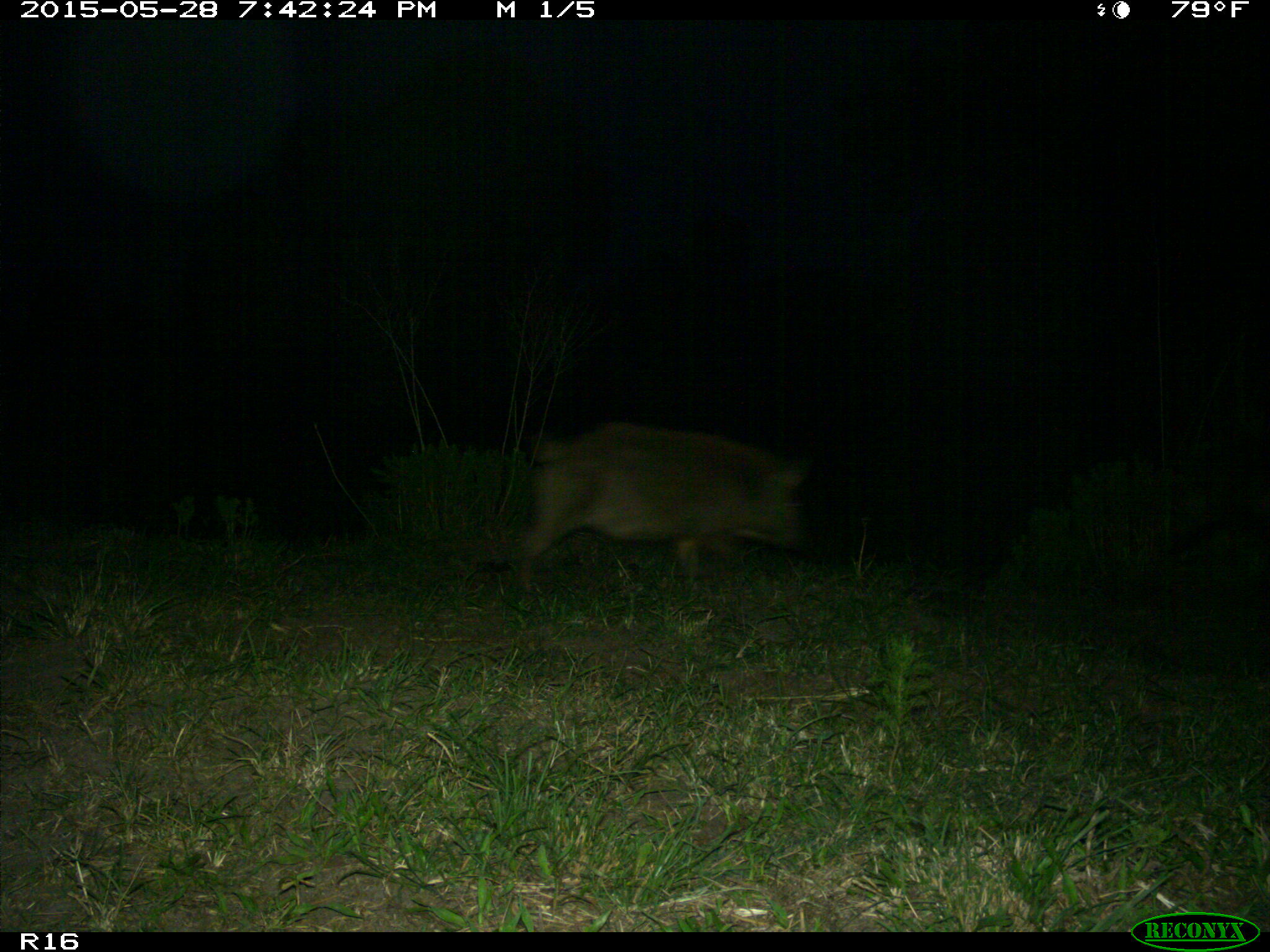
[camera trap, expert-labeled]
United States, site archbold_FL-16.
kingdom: Animalia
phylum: Chordata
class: Mammalia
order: Artiodactyla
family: Suidae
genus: Sus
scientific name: Sus scrofa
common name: wild boar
Sus scrofa (wild boar).